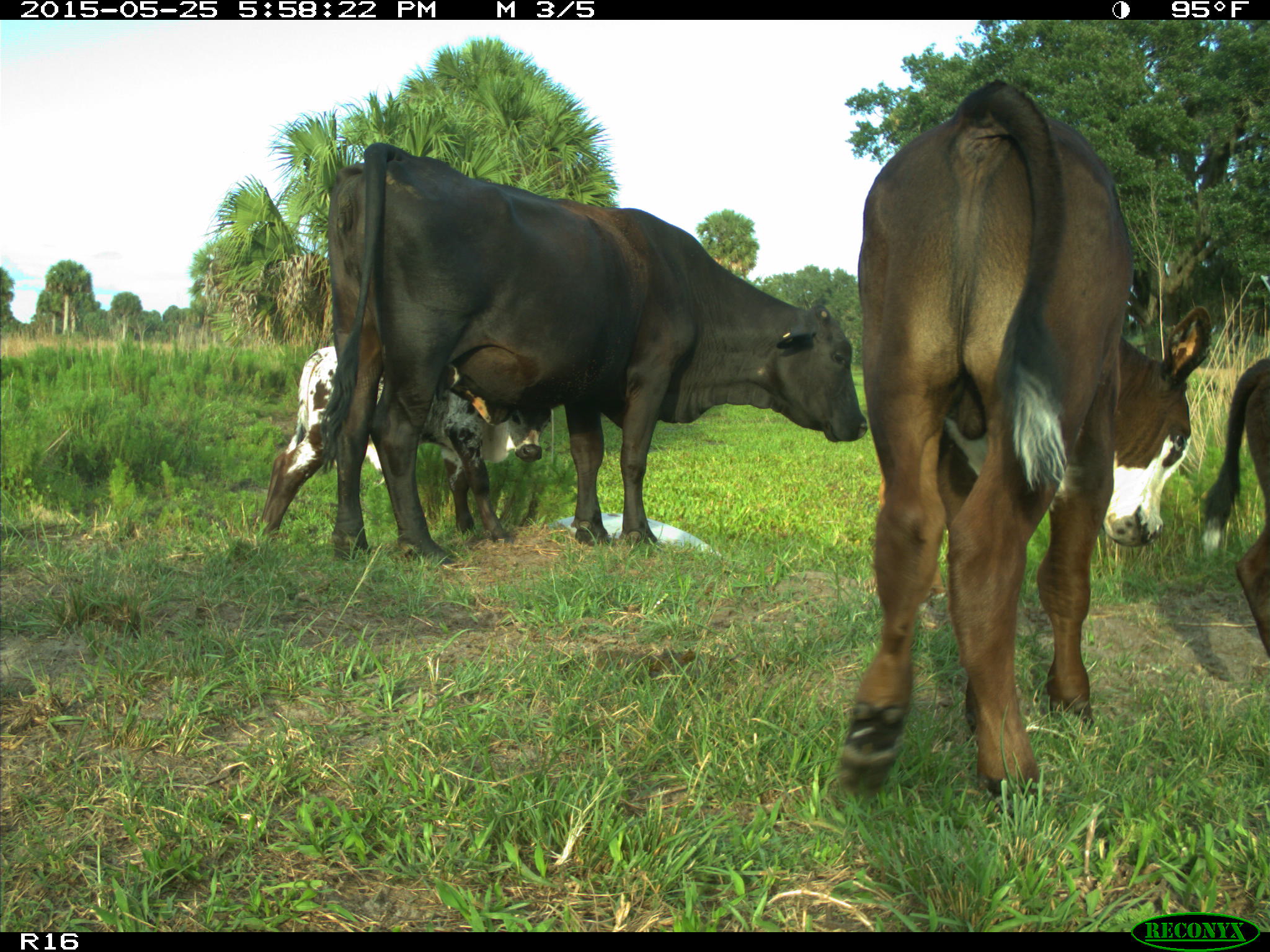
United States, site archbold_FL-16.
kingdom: Animalia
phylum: Chordata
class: Mammalia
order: Artiodactyla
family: Bovidae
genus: Bos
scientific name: Bos taurus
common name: domestic cow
Bos taurus (domestic cow).